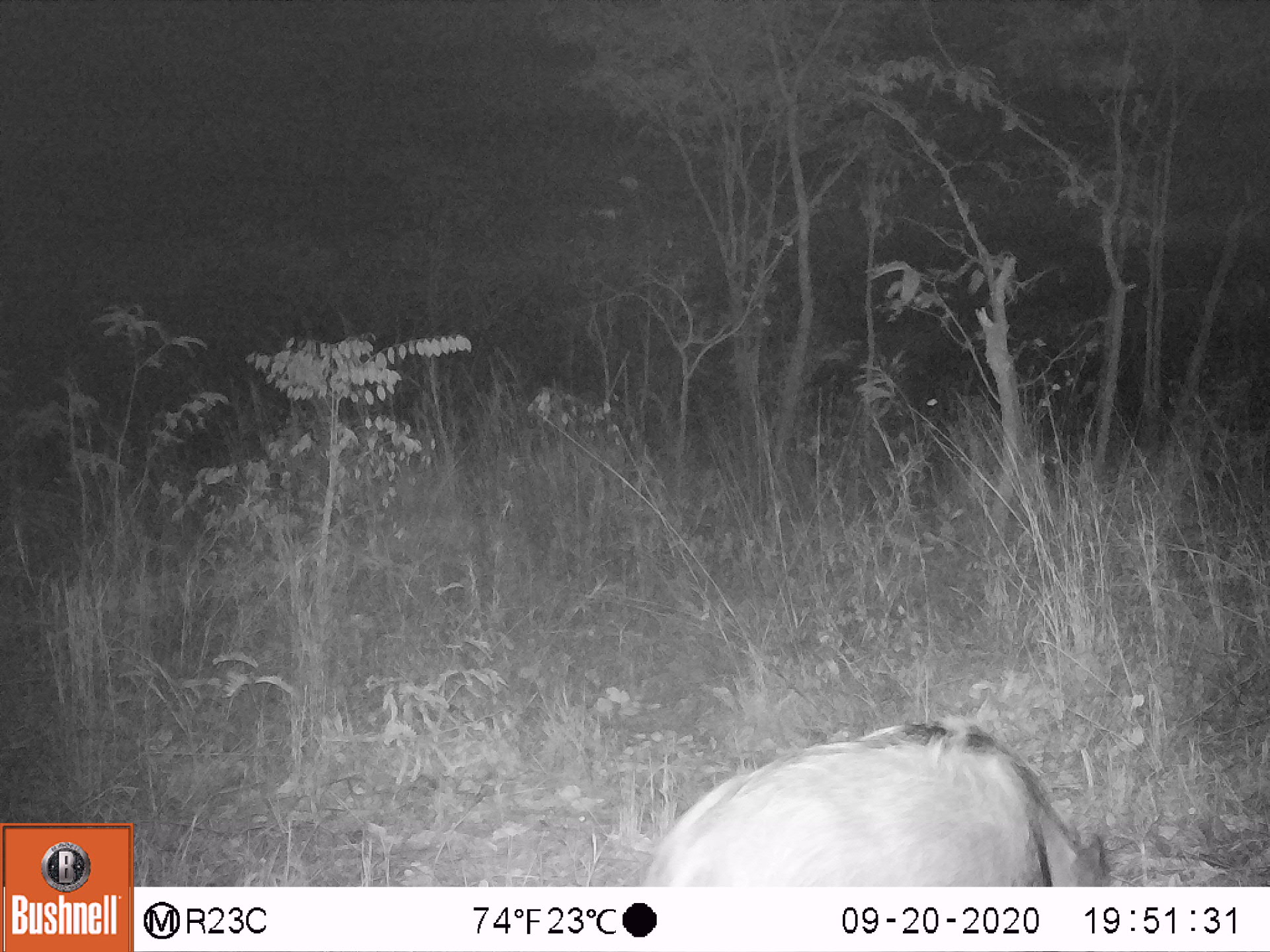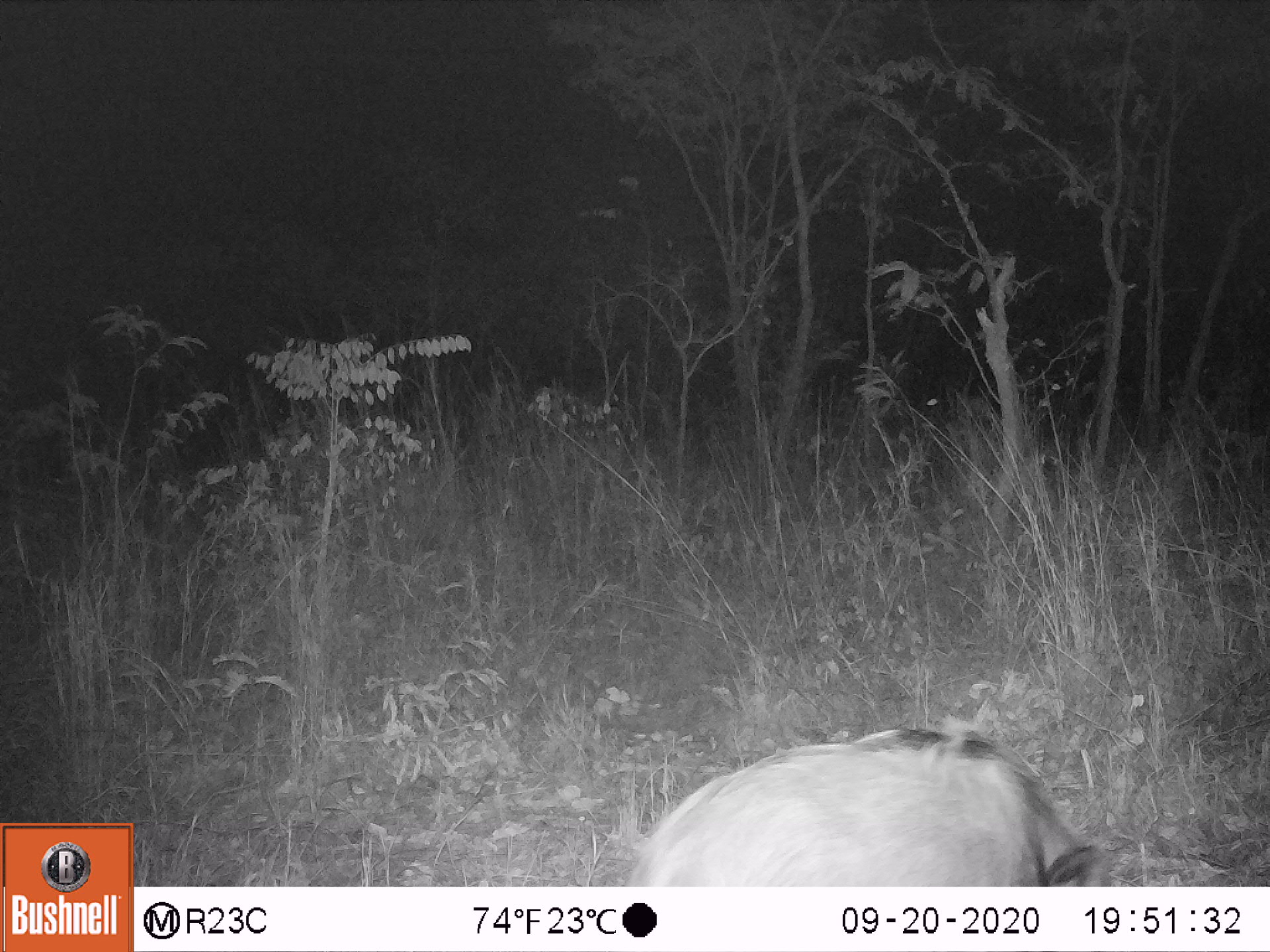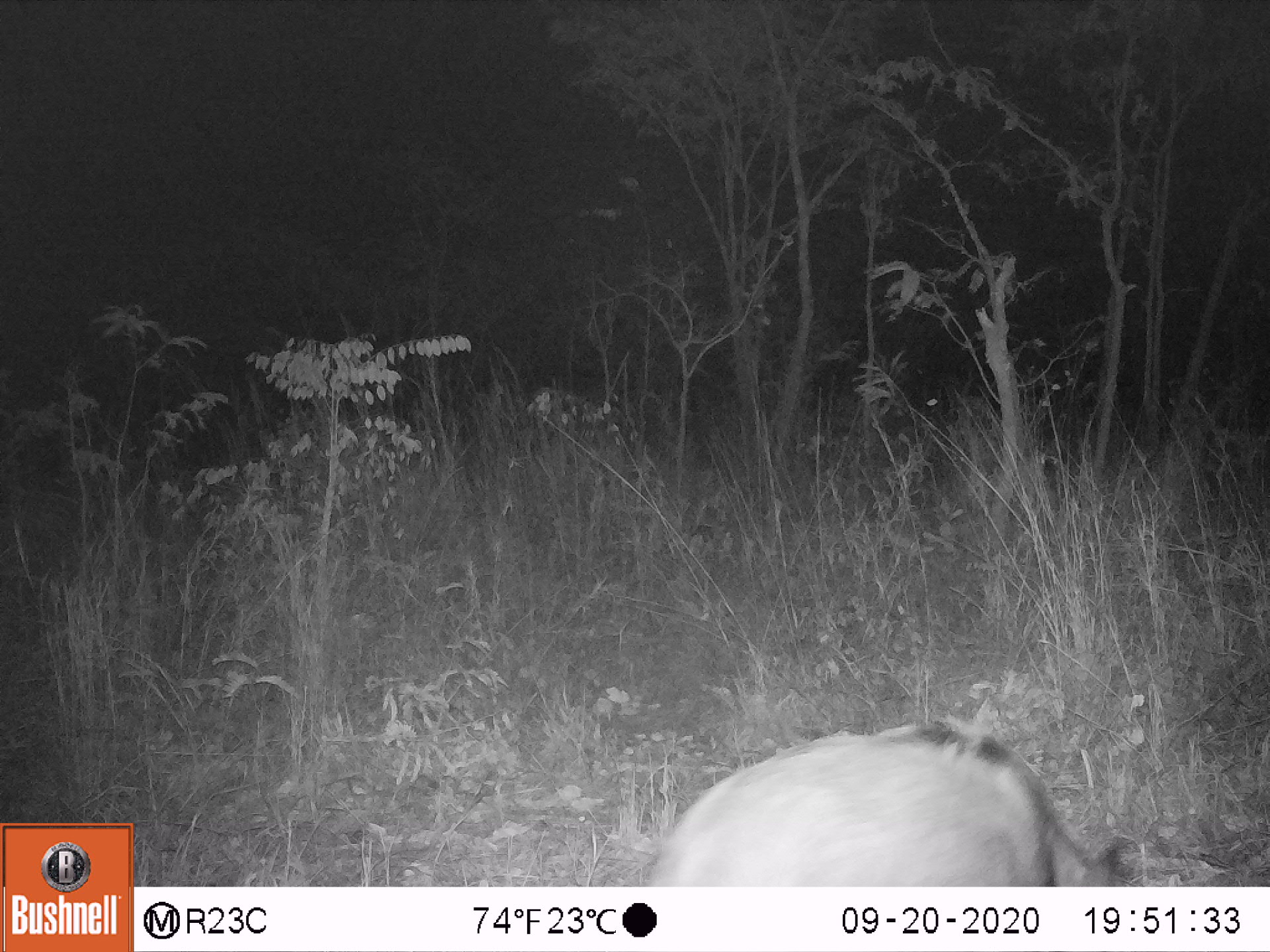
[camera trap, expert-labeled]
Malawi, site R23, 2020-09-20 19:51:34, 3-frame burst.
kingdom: Animalia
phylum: Chordata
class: Mammalia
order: Artiodactyla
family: Suidae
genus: Potamochoerus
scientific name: Potamochoerus larvatus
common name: bushpig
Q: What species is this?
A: Bushpig (Potamochoerus larvatus).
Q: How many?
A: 1.